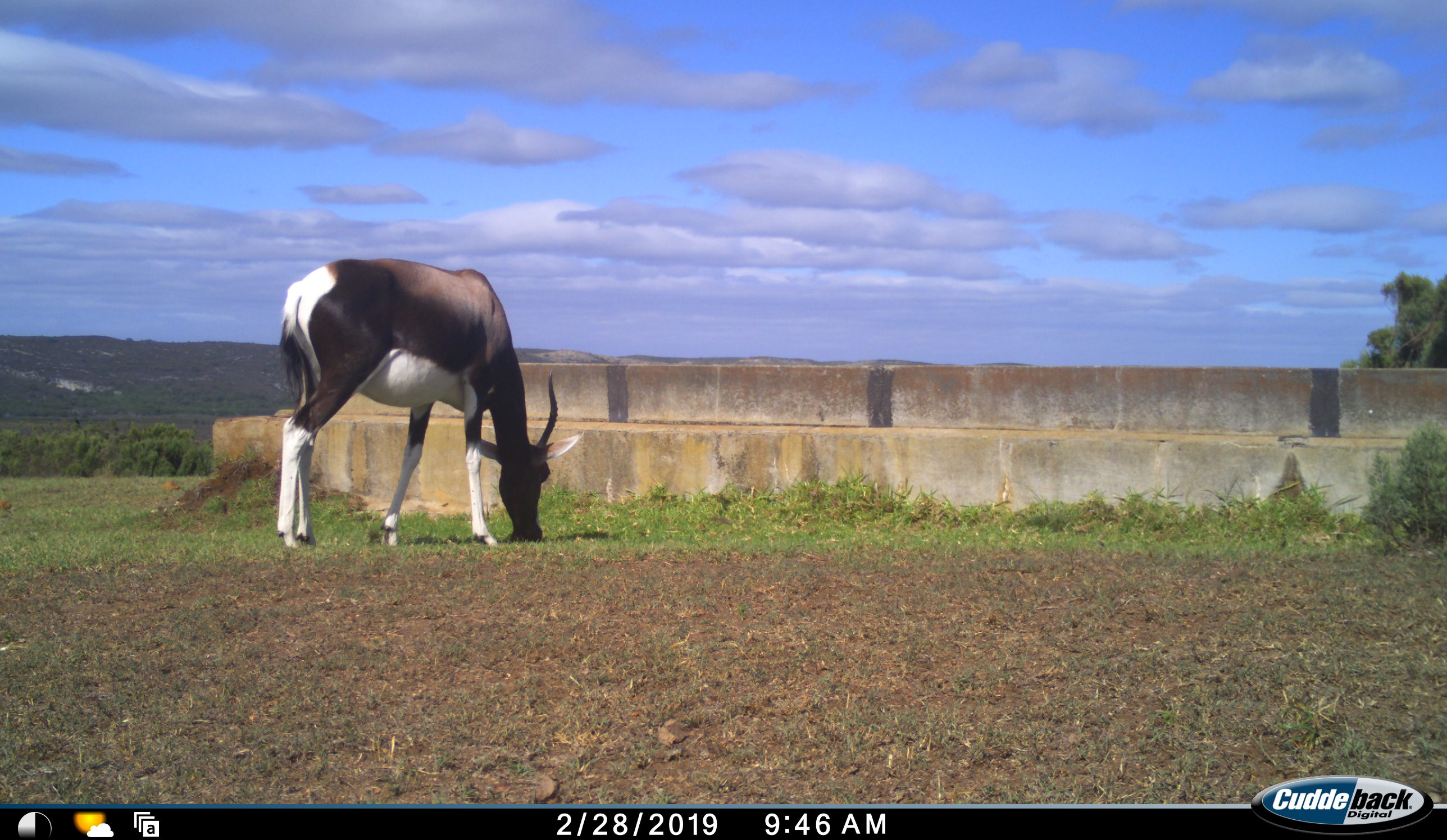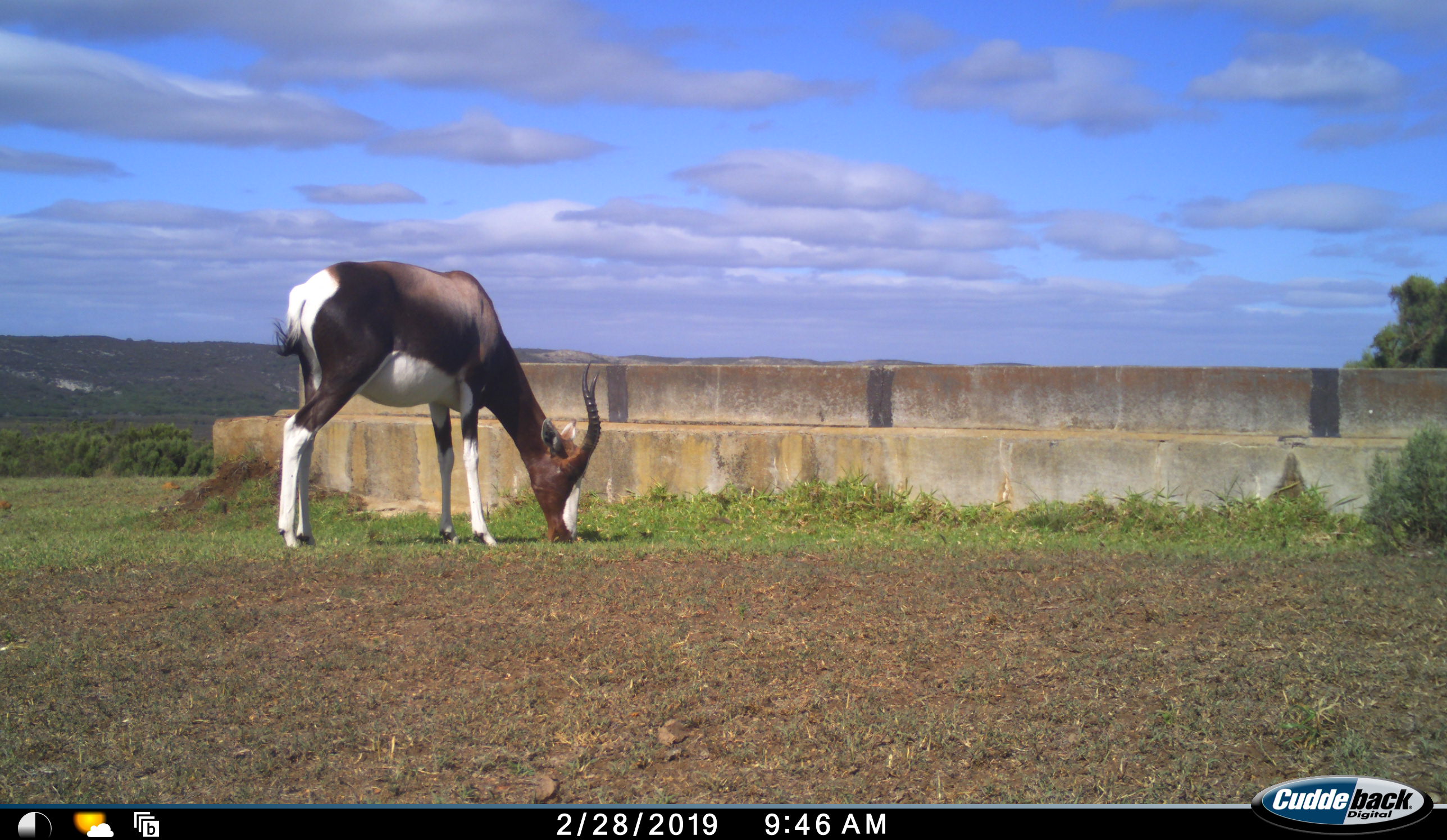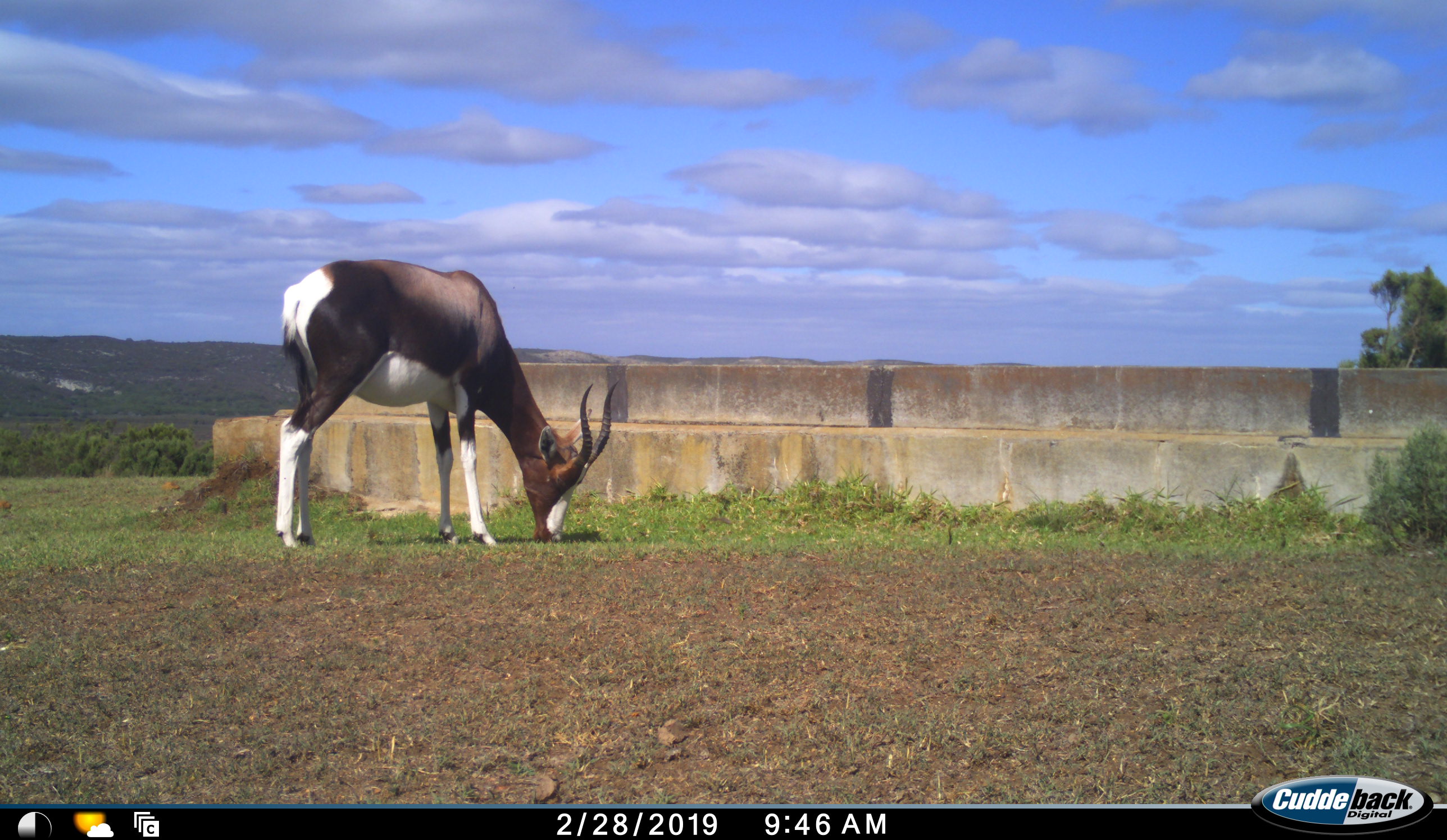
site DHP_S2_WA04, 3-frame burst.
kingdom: Animalia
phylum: Chordata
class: Mammalia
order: Artiodactyla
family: Bovidae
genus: Damaliscus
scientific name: Damaliscus pygargus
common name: bontebok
Bontebok (Damaliscus pygargus), count 1. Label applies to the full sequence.